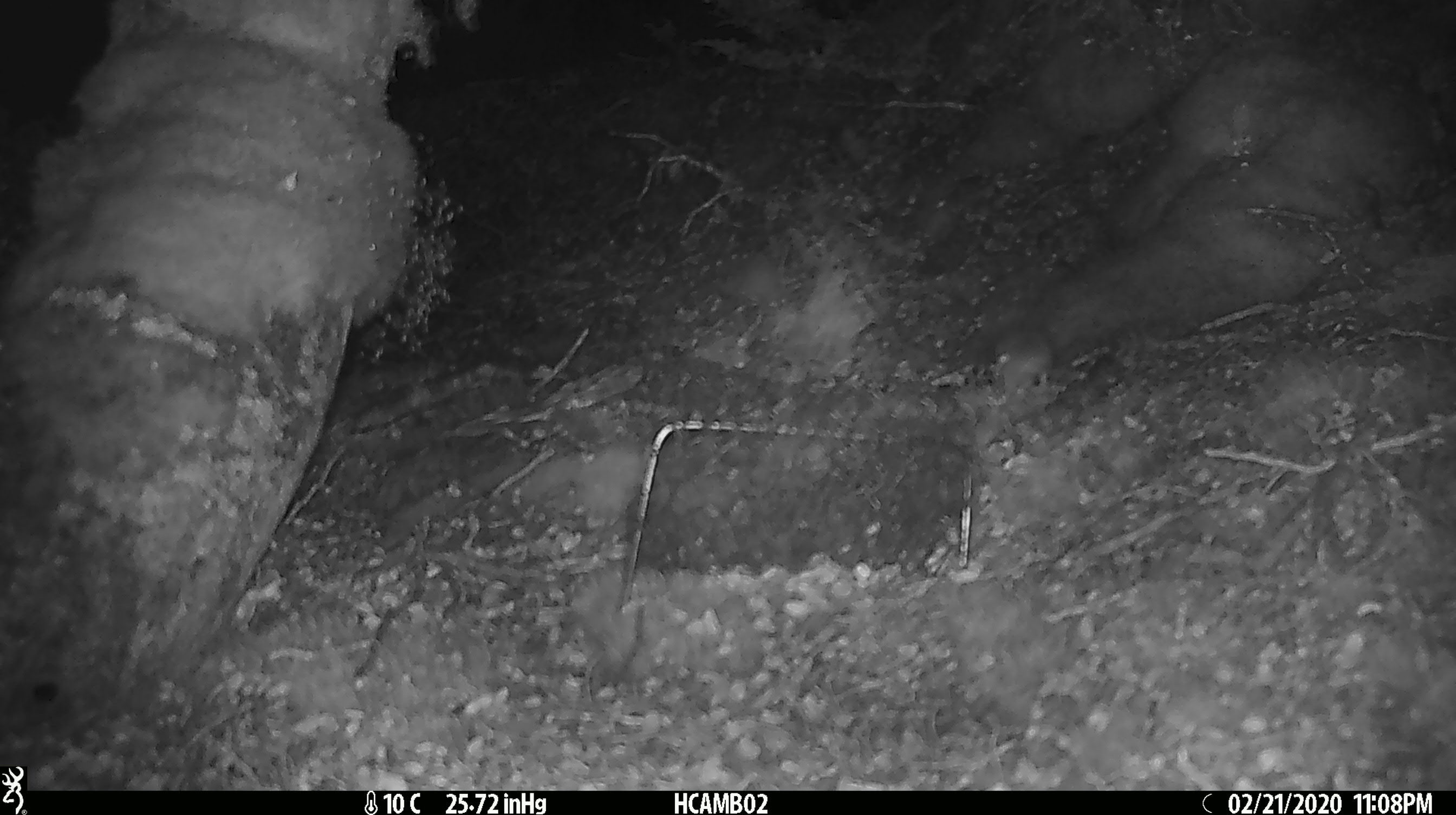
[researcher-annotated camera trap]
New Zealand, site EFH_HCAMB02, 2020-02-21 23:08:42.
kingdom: Animalia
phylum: Chordata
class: Mammalia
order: Rodentia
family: Muridae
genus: Mus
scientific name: Mus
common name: mouse